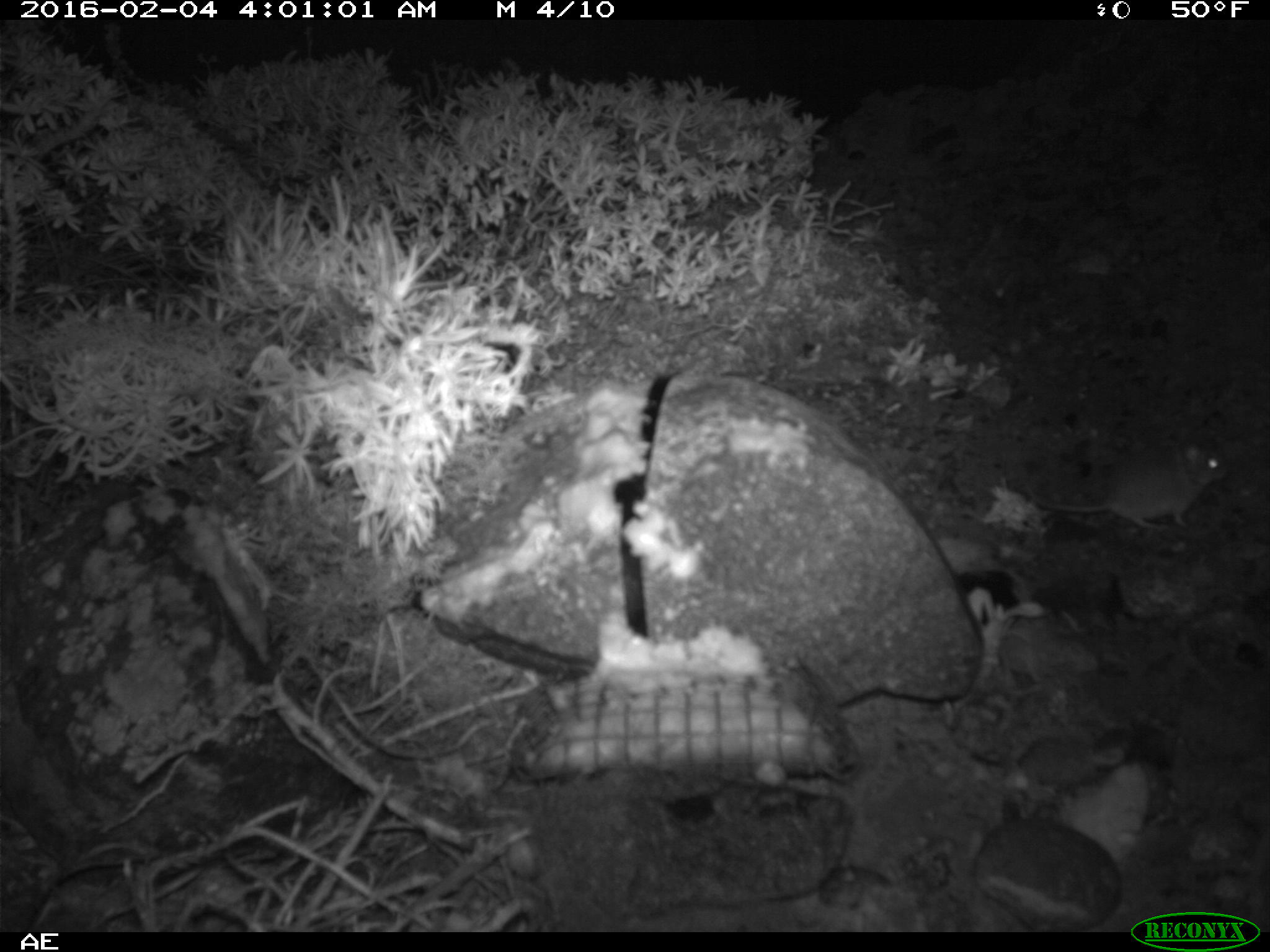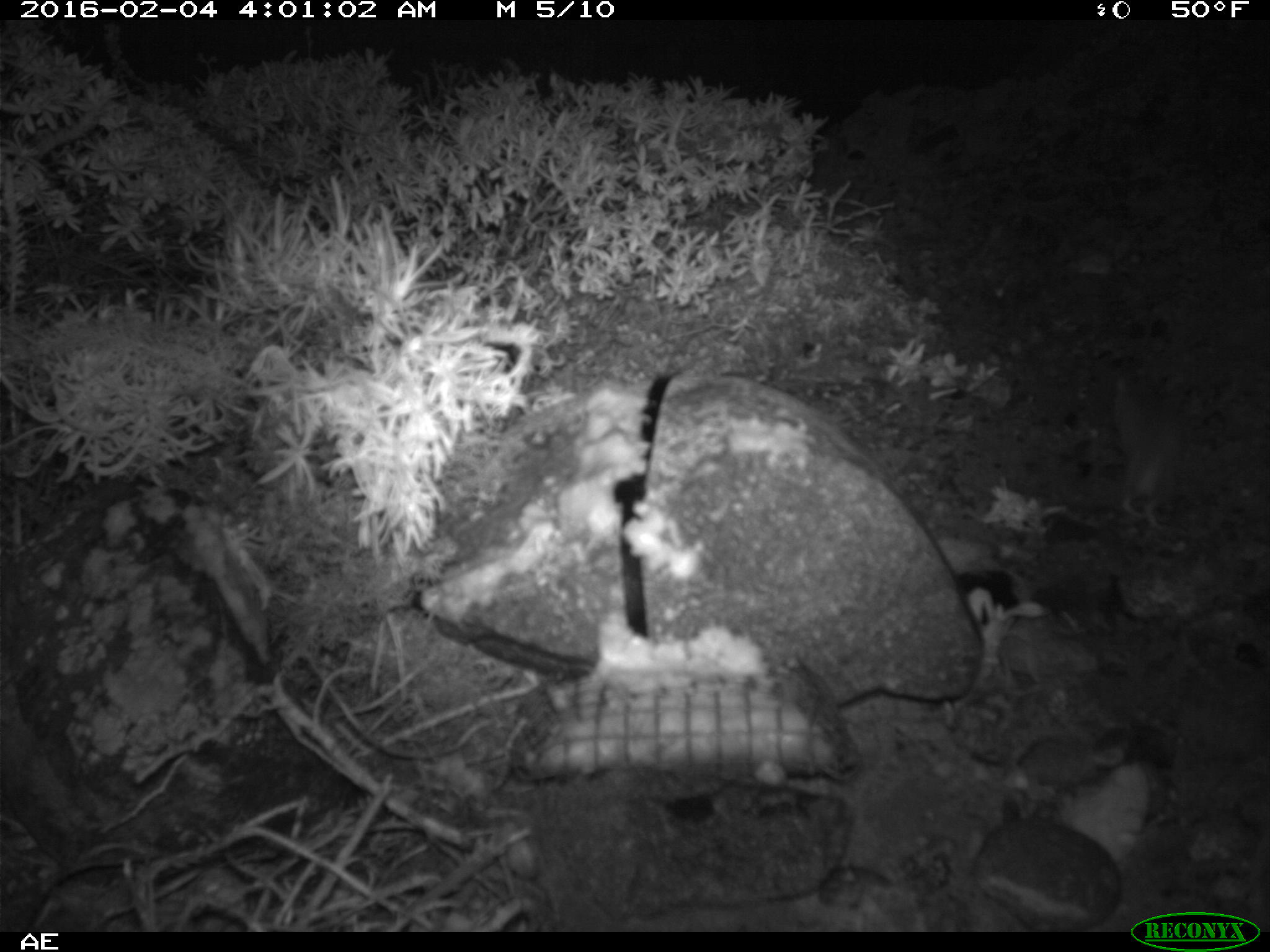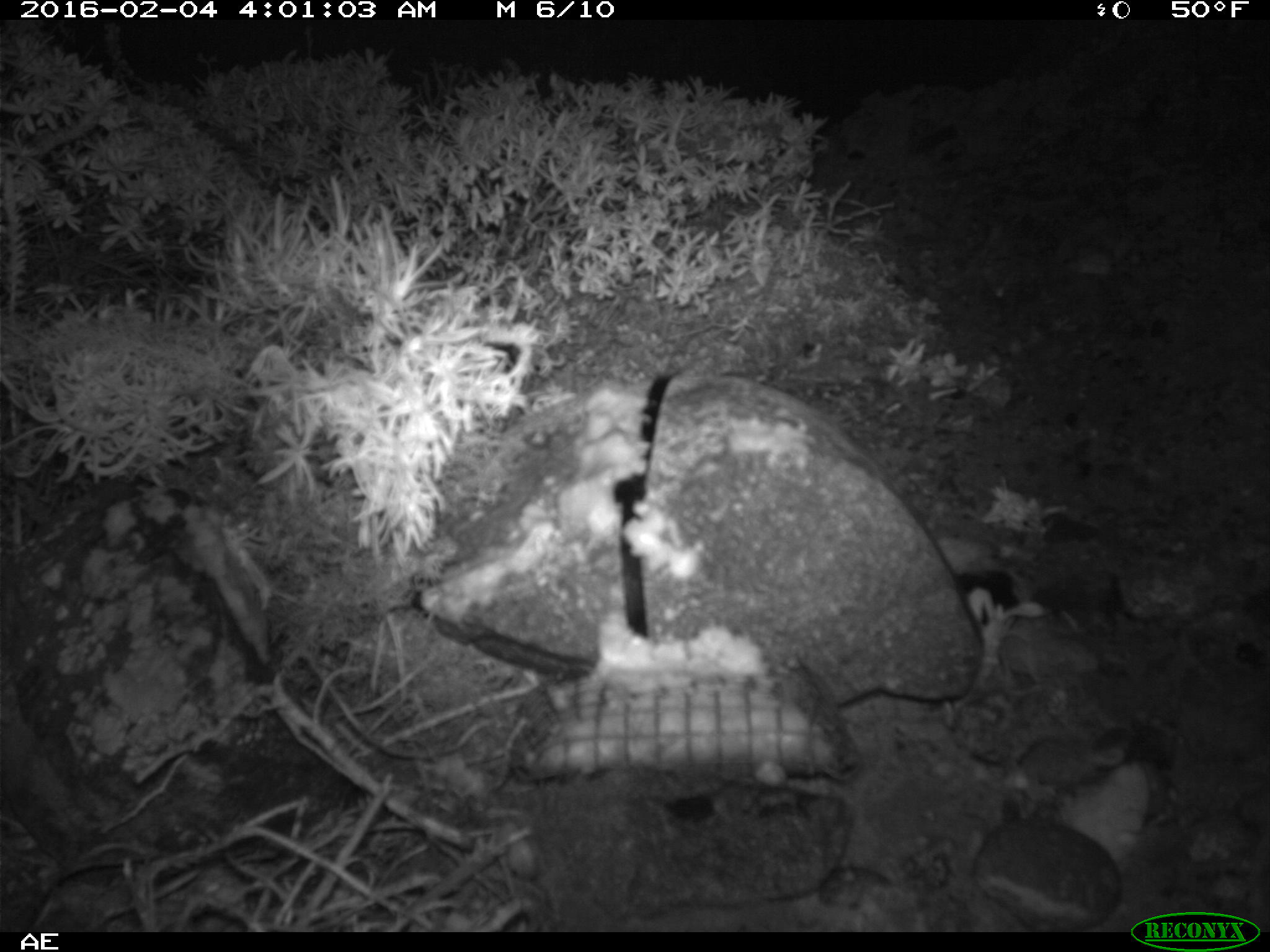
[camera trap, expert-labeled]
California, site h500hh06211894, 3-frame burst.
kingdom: Animalia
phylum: Chordata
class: Mammalia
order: Rodentia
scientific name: Rodentia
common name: rodent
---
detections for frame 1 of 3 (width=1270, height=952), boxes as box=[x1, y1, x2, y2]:
rodent: box=[1022, 438, 1229, 534]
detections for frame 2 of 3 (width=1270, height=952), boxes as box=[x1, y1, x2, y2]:
rodent: box=[1099, 370, 1185, 528]